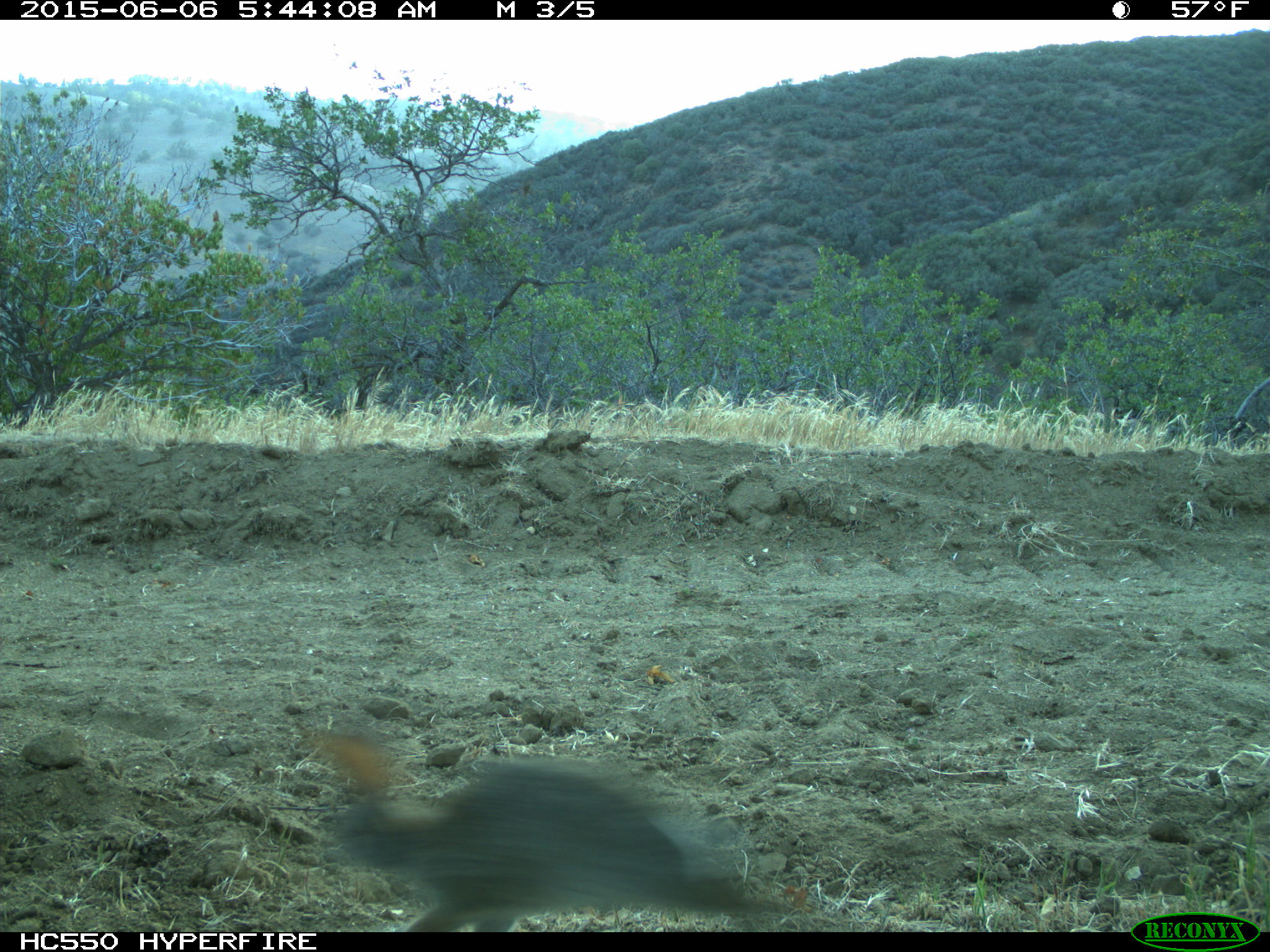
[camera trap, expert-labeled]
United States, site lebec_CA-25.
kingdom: Animalia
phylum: Chordata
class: Mammalia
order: Lagomorpha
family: Leporidae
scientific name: Leporidae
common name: rabbits and hares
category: unidentified rabbit